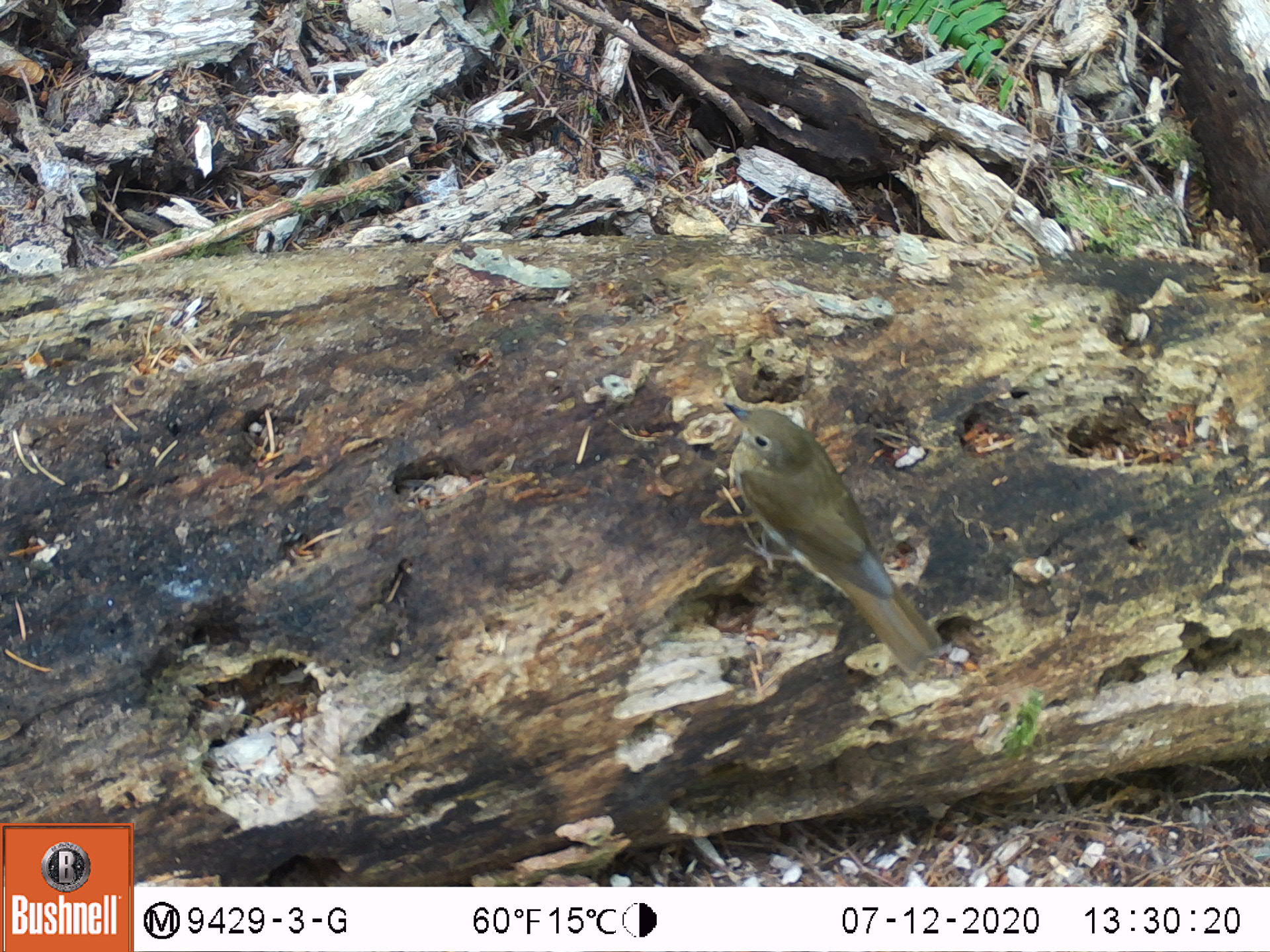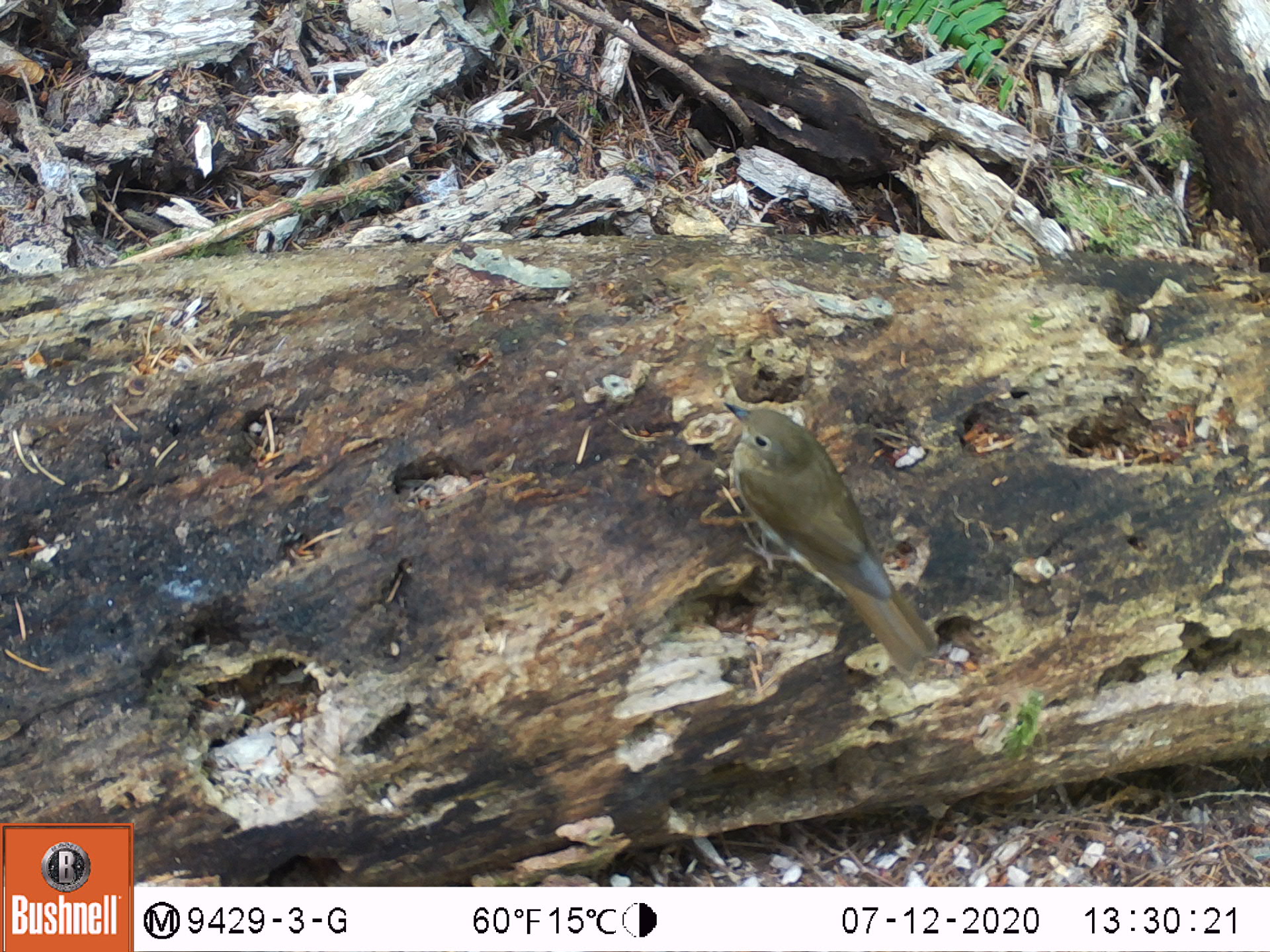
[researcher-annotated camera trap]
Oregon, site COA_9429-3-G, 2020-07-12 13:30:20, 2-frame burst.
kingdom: Animalia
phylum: Chordata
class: Aves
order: Passeriformes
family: Turdidae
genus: Catharus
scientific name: Catharus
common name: brown thrushes and nightingale-thrushes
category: catharus species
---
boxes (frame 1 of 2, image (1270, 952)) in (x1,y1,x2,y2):
catharus species: (721,396,937,674)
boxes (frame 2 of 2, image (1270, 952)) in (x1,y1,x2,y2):
catharus species: (719,393,933,680)